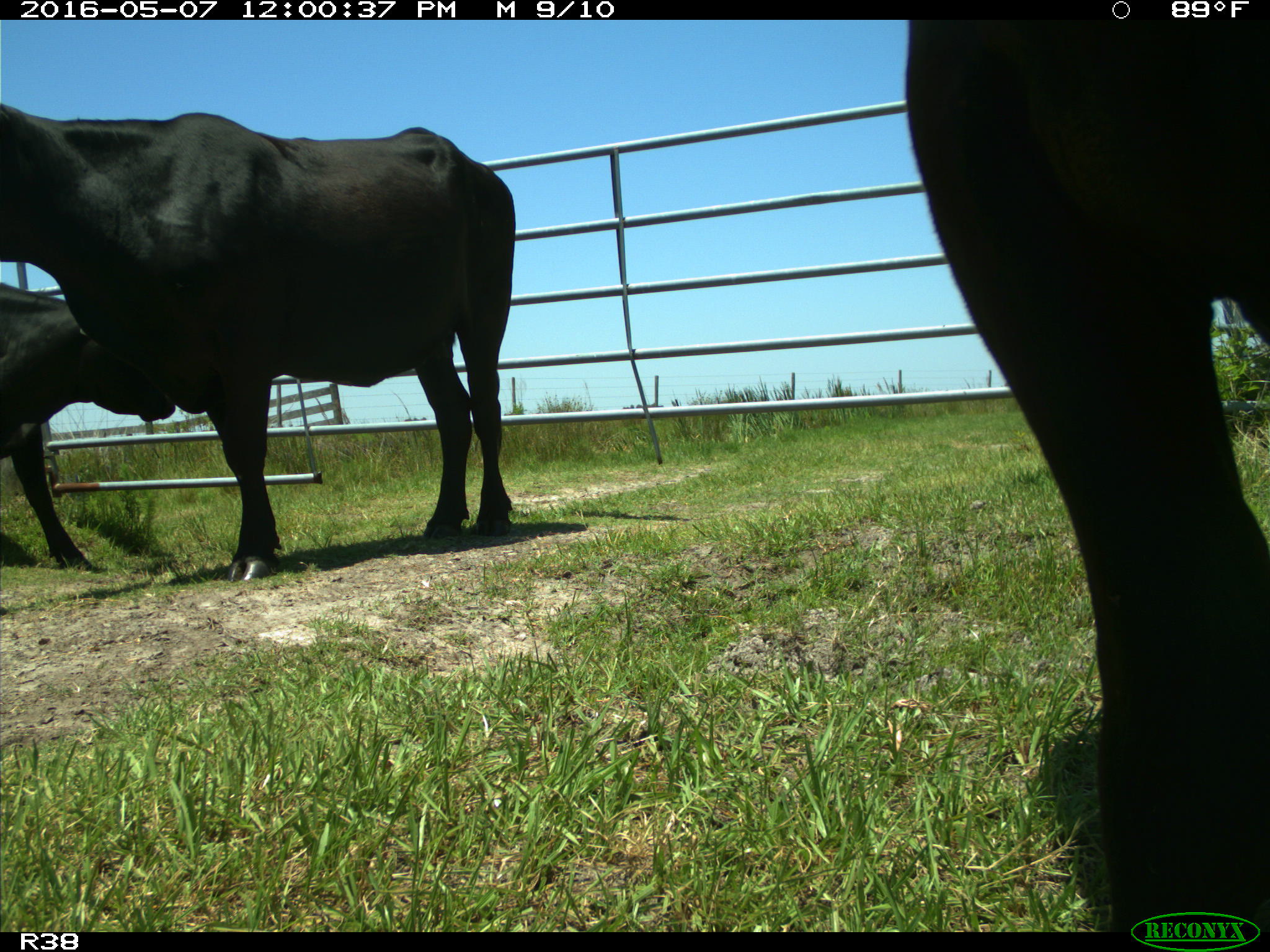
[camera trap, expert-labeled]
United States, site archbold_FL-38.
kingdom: Animalia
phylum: Chordata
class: Mammalia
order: Artiodactyla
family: Bovidae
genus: Bos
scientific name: Bos taurus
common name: domestic cow